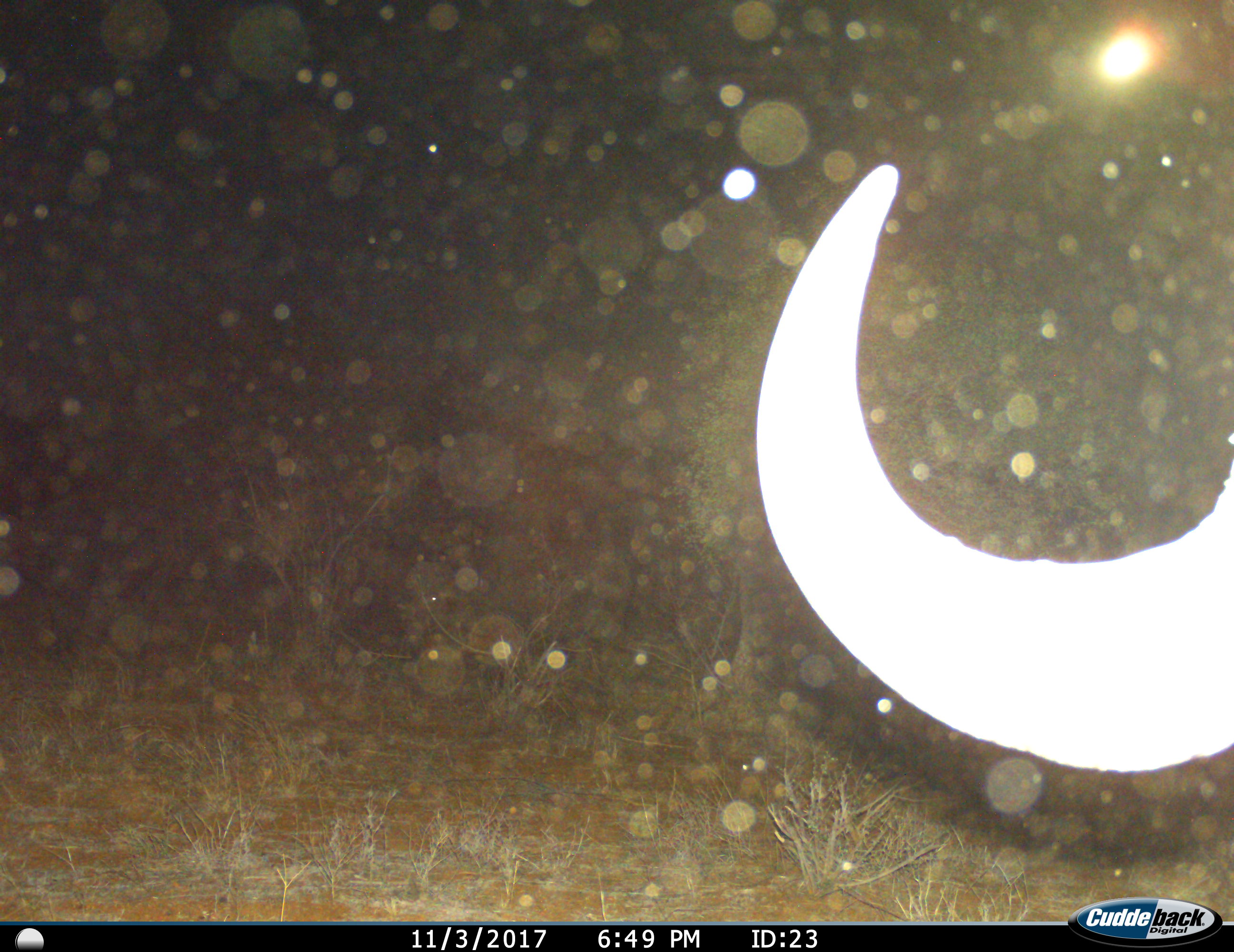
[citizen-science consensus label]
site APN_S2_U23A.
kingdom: Animalia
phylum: Chordata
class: Mammalia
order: Artiodactyla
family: Bovidae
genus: Syncerus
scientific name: Syncerus caffer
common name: african buffalo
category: buffalo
Buffalo (african buffalo) (Syncerus caffer), count 1. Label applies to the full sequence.